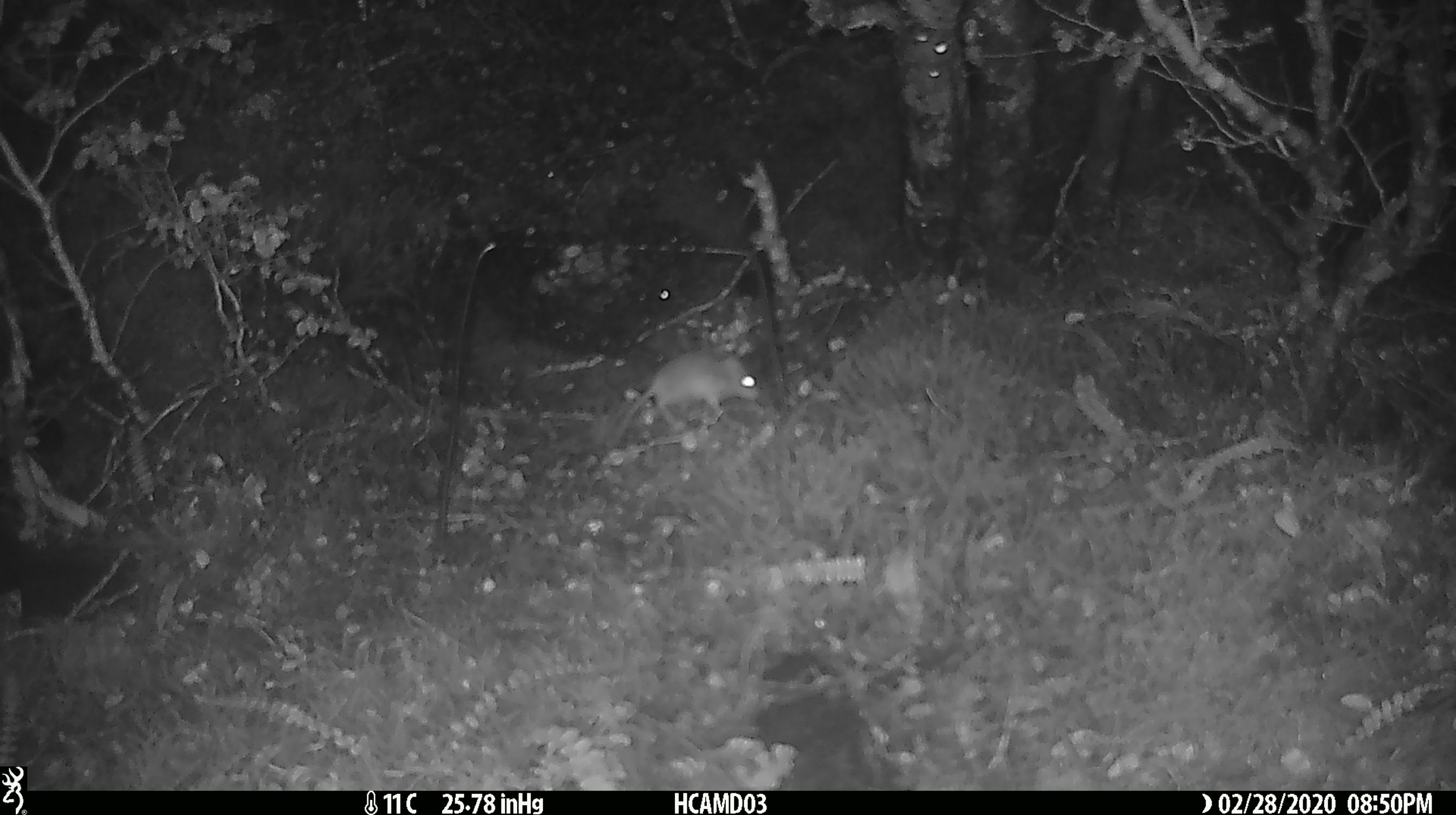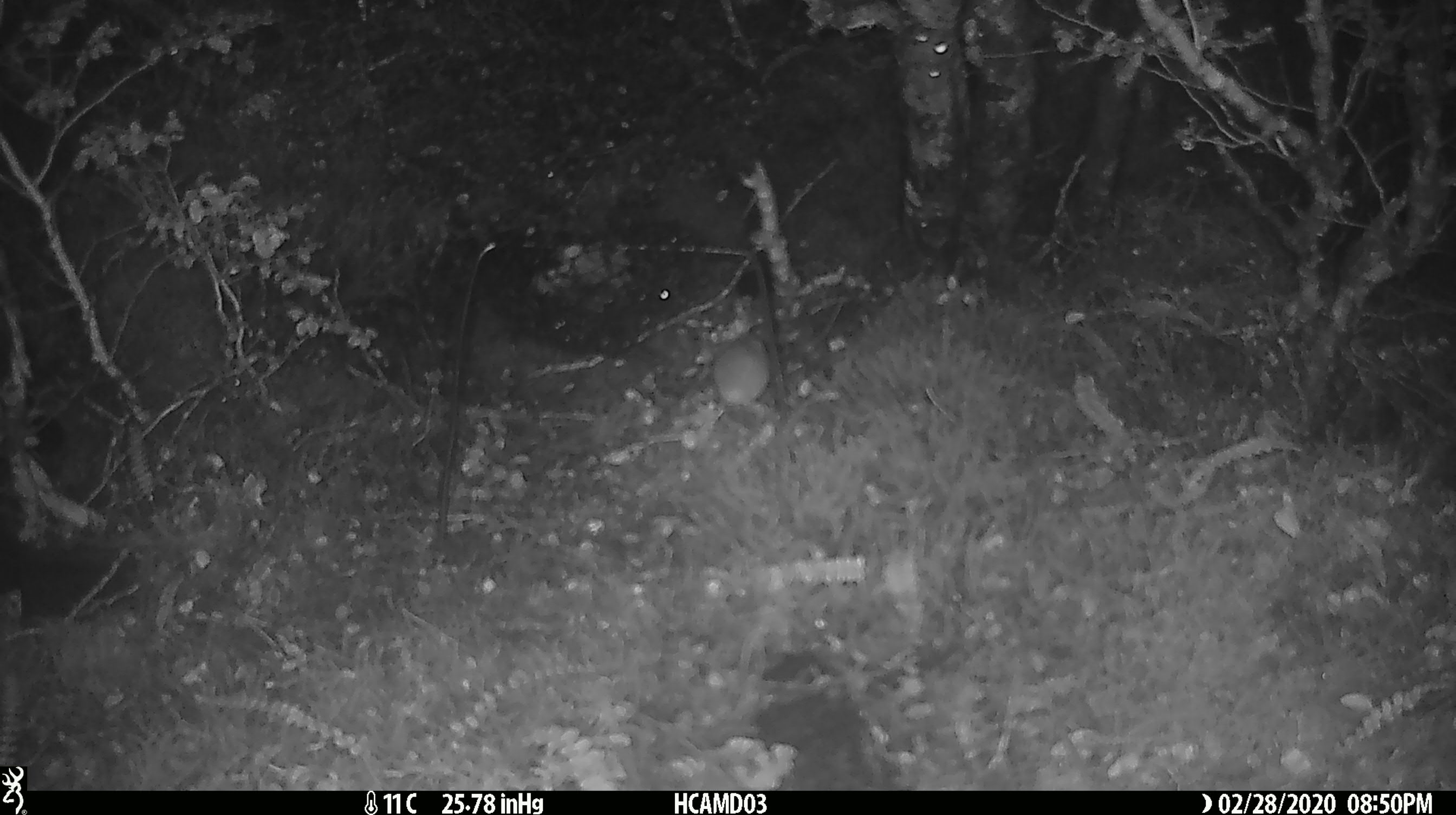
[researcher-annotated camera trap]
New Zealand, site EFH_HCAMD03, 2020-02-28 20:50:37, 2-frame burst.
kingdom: Animalia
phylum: Chordata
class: Mammalia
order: Rodentia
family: Muridae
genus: Mus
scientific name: Mus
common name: mouse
Mouse (Mus).